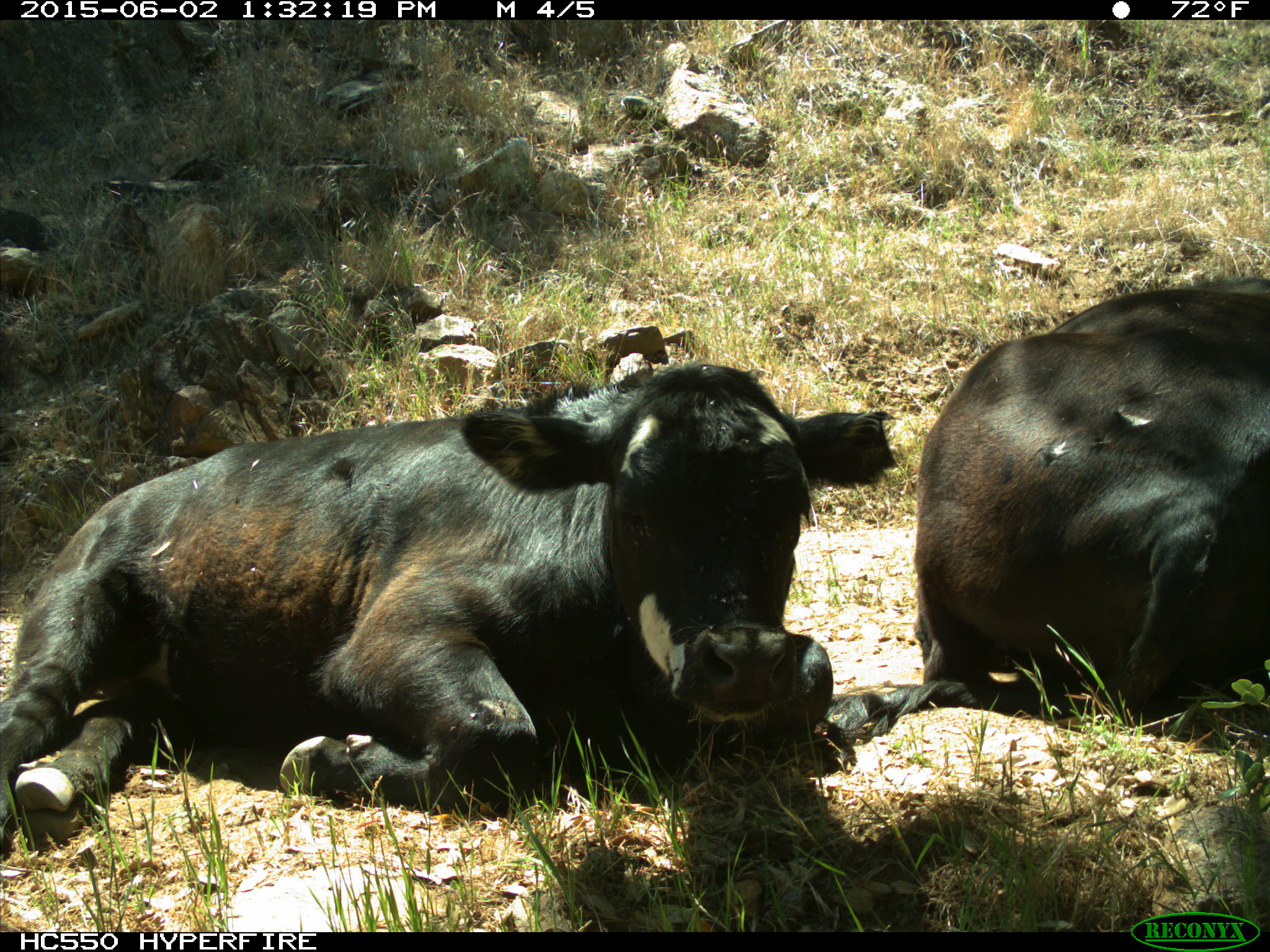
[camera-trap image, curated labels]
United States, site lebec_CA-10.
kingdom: Animalia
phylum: Chordata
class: Mammalia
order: Artiodactyla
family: Bovidae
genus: Bos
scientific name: Bos taurus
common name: domestic cow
Bos taurus (domestic cow).